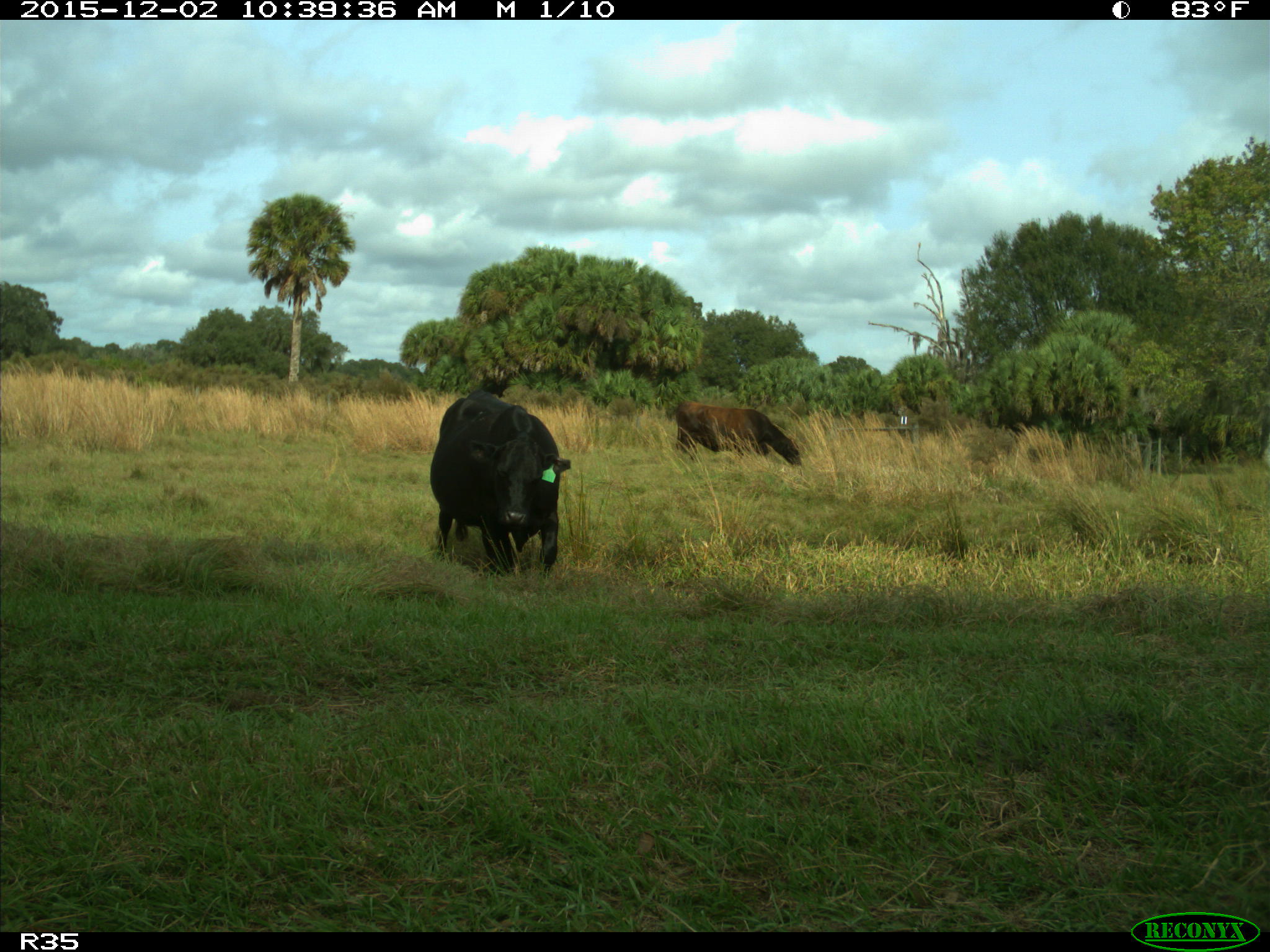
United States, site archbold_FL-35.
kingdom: Animalia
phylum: Chordata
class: Mammalia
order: Artiodactyla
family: Bovidae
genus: Bos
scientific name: Bos taurus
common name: domestic cow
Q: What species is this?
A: Bos taurus (domestic cow).